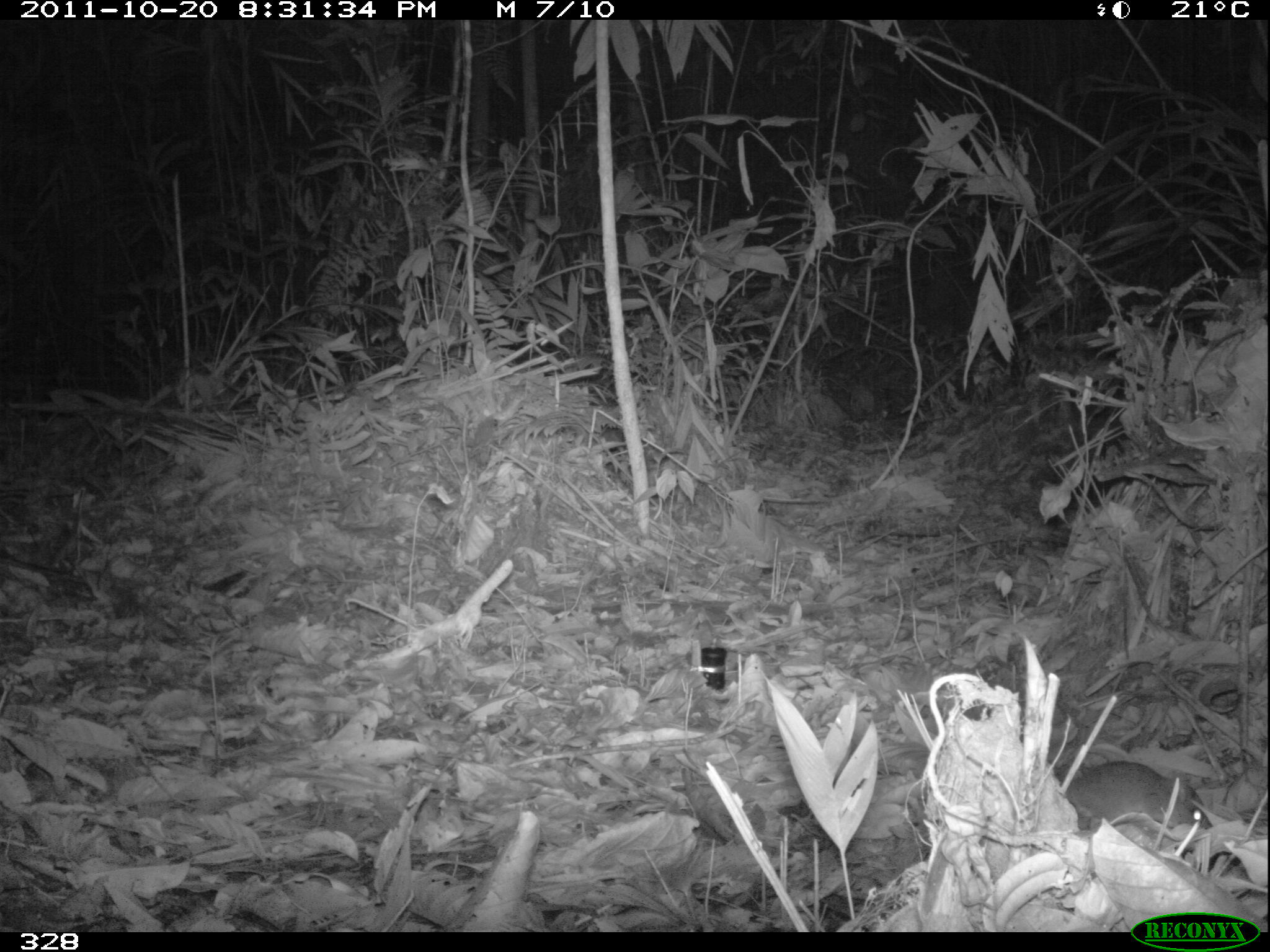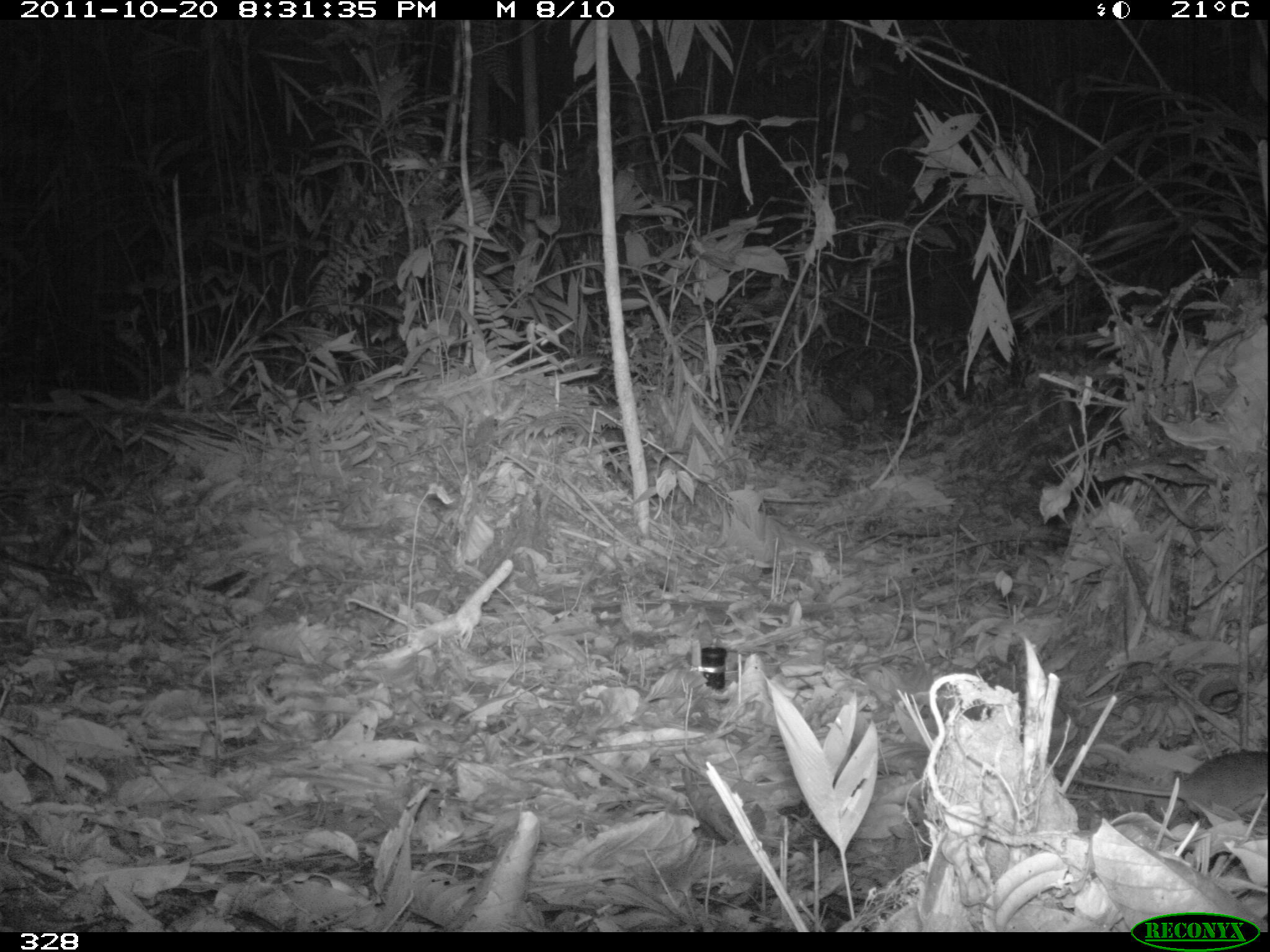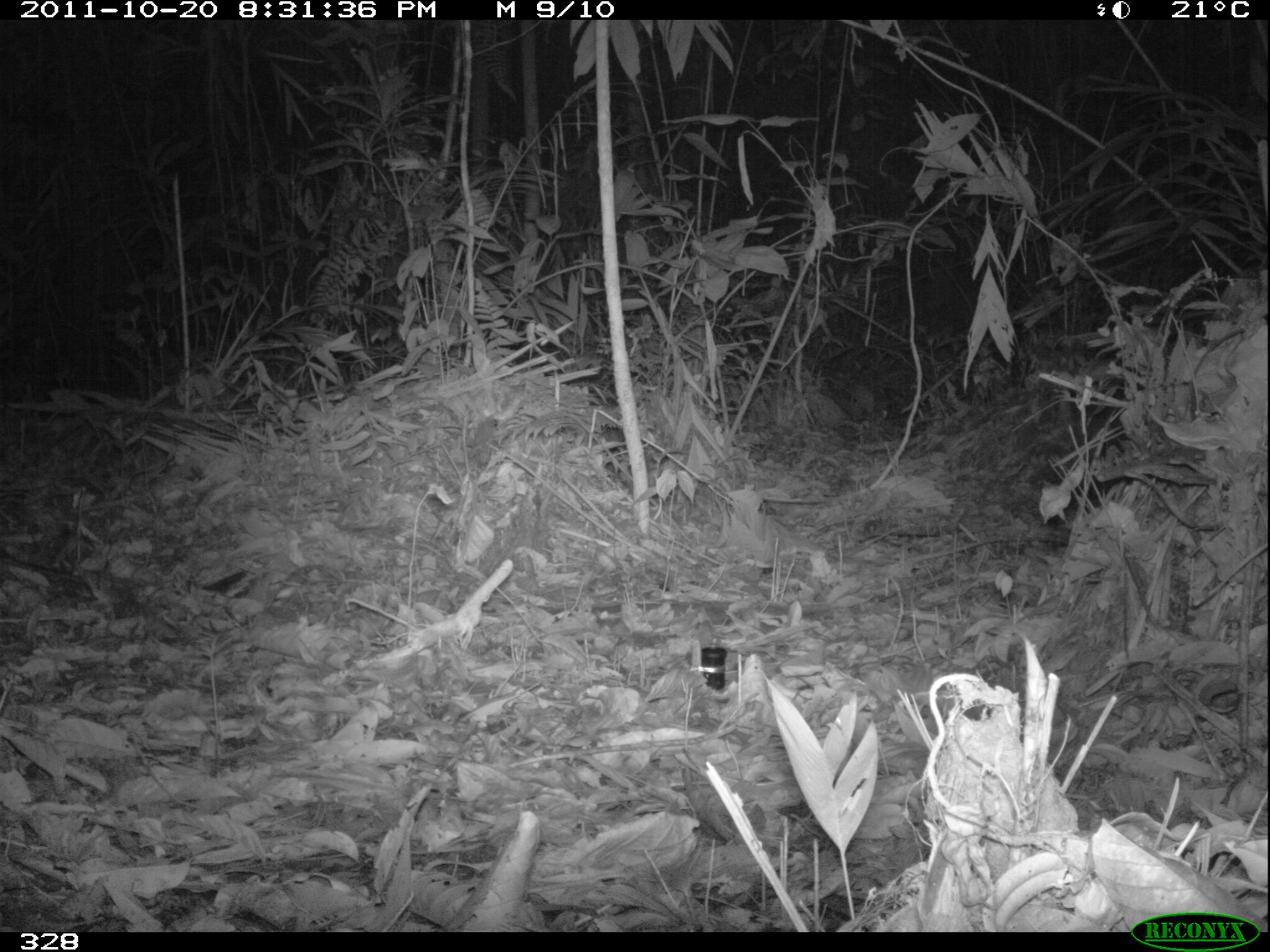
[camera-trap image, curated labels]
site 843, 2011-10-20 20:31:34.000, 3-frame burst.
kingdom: Animalia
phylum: Chordata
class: Mammalia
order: Rodentia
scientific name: Rodentia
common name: rodents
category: unknown rodent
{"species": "unknown rodent (rodents) (Rodentia)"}